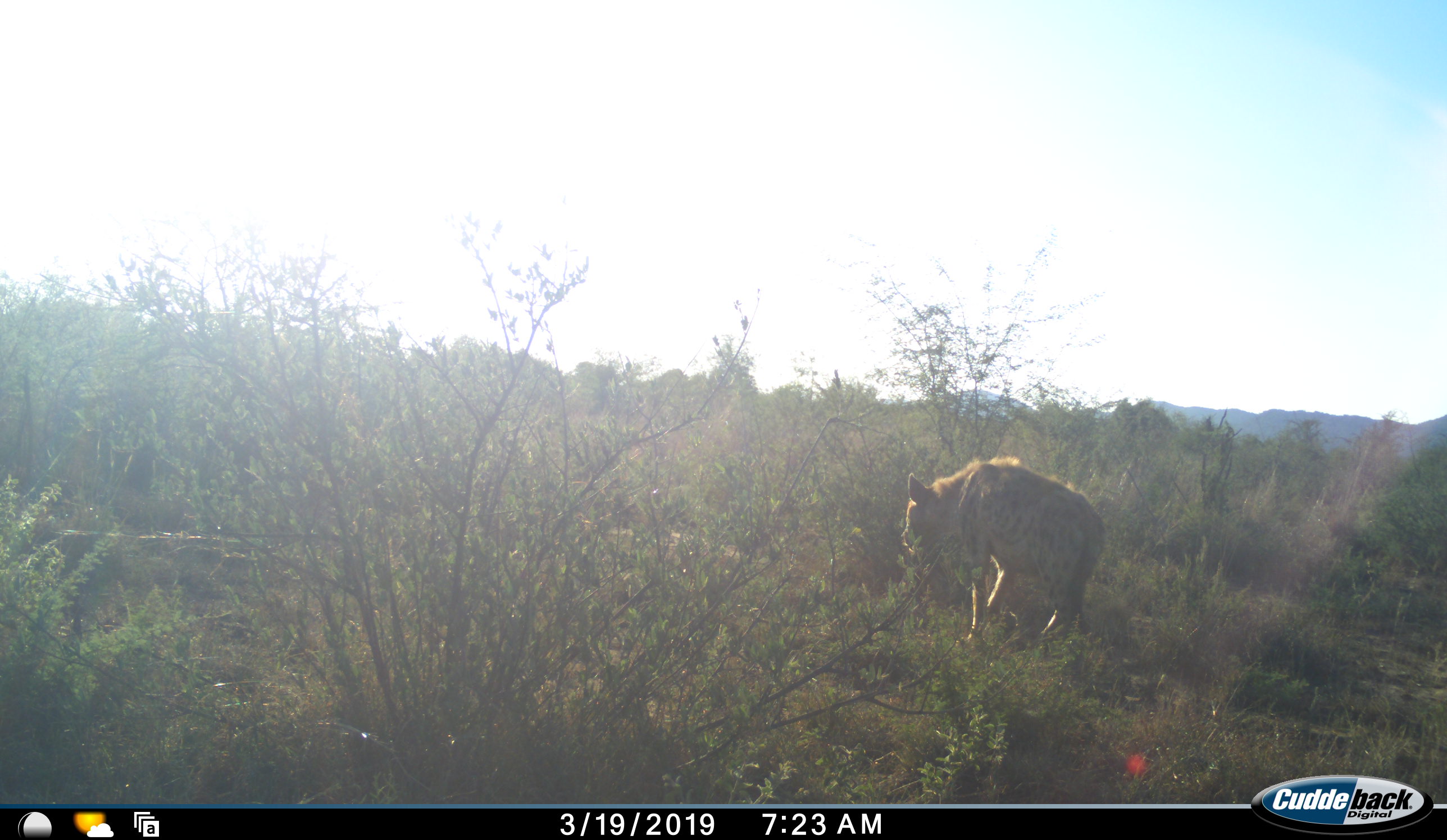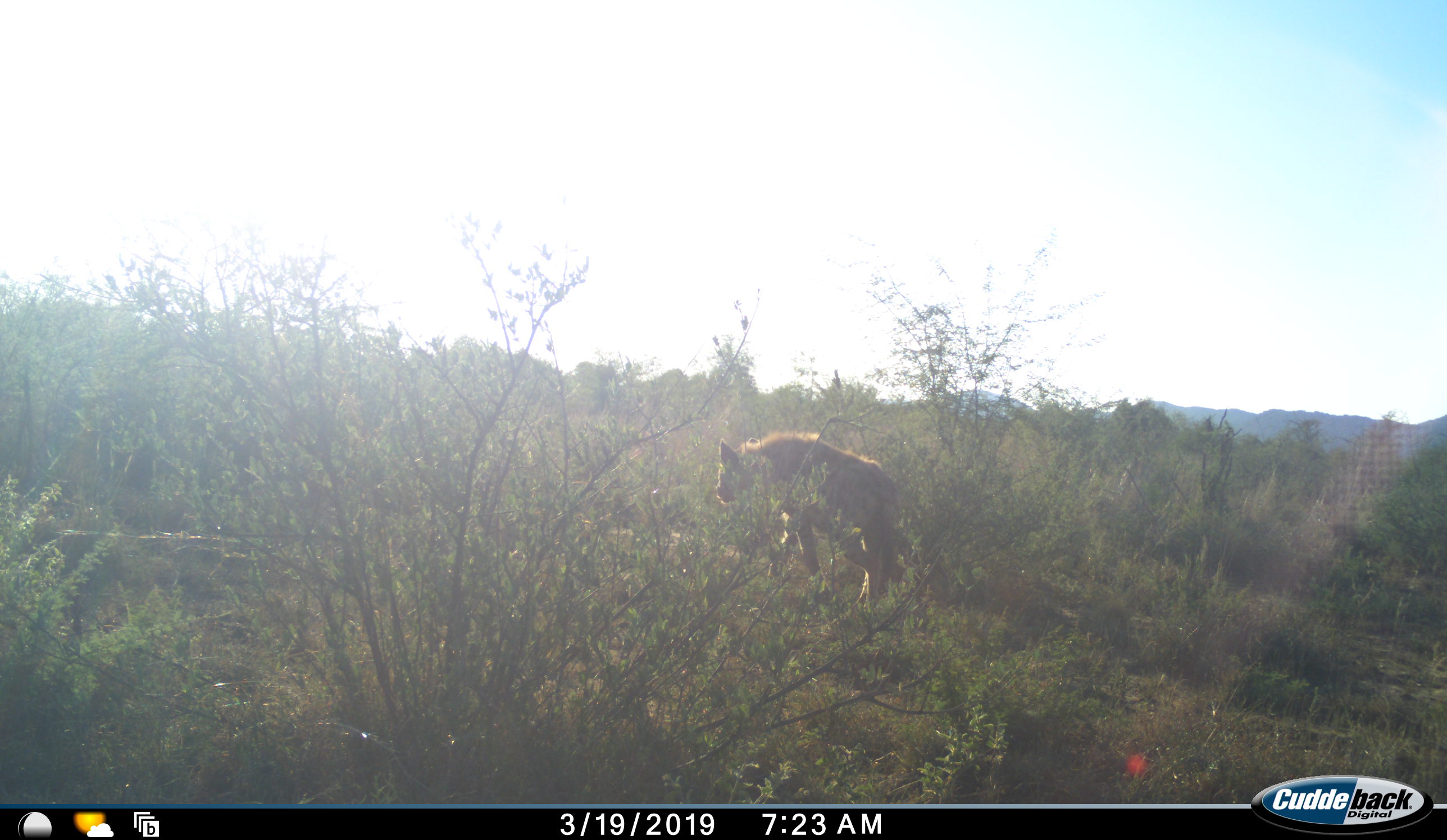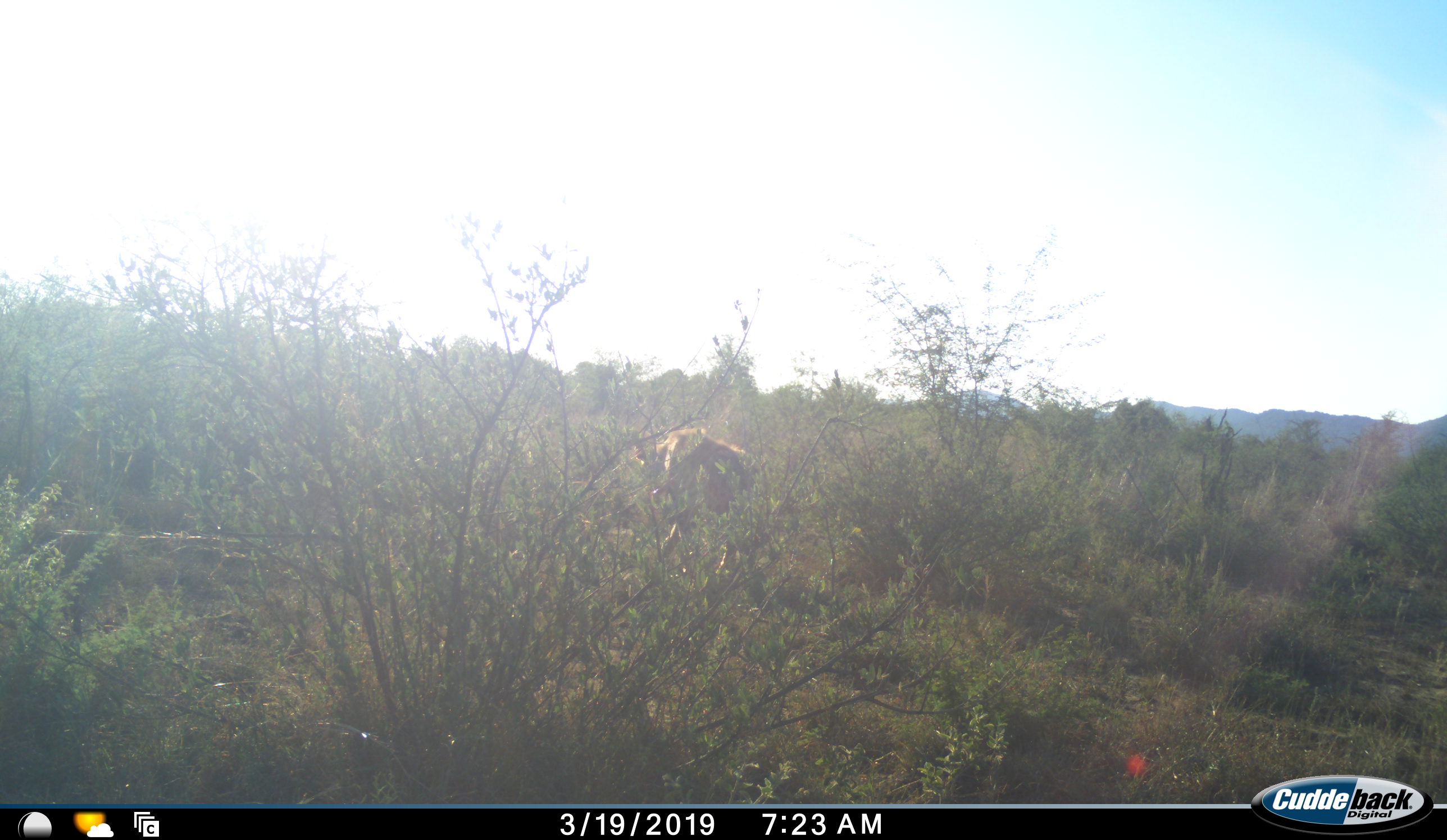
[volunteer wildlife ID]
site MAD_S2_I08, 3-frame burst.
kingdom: Animalia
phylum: Chordata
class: Mammalia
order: Carnivora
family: Hyaenidae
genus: Crocuta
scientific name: Crocuta crocuta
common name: spotted hyena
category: hyenaspotted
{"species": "hyenaspotted (spotted hyena) (Crocuta crocuta)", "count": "1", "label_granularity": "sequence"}